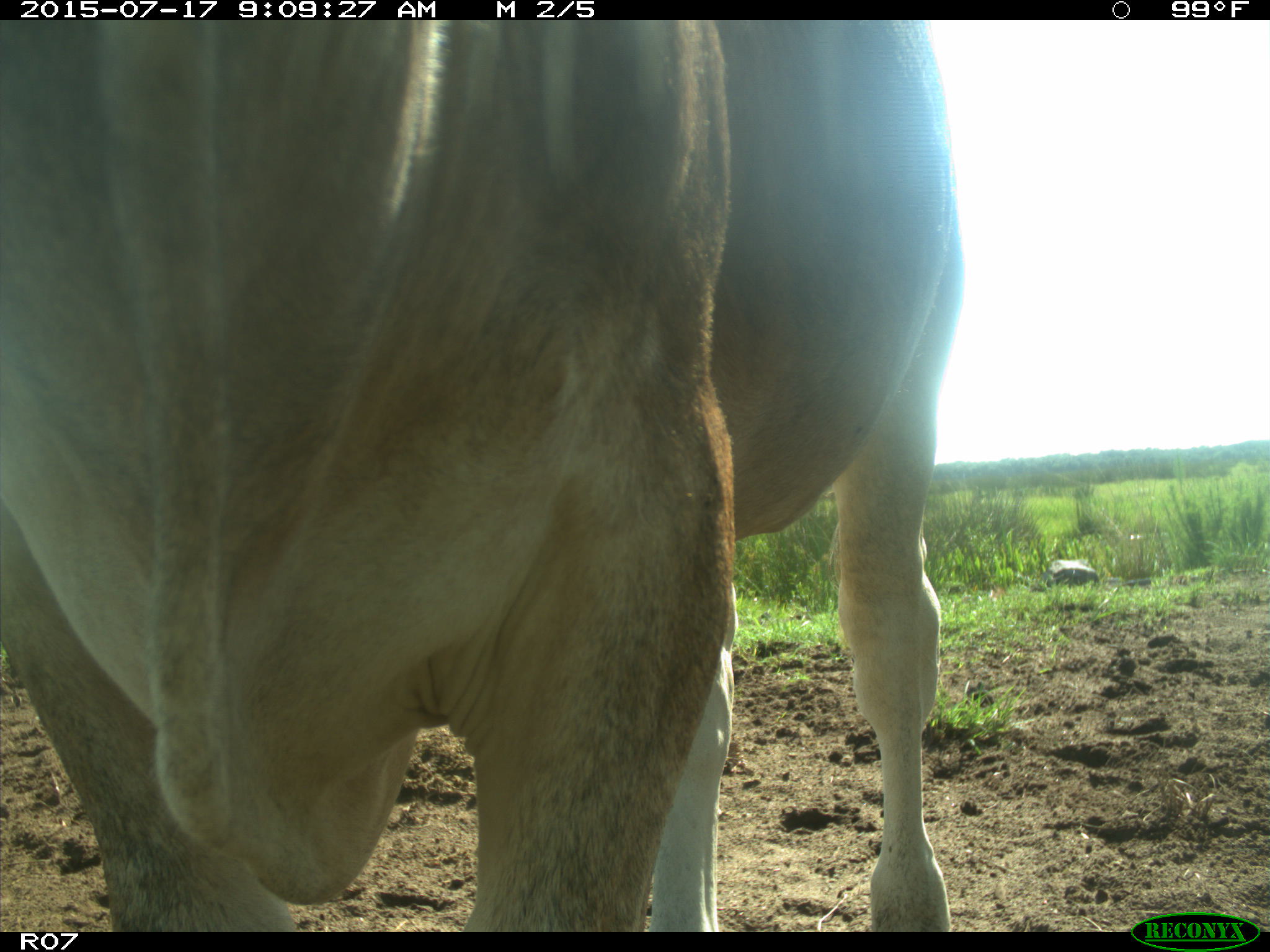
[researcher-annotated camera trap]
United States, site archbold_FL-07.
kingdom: Animalia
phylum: Chordata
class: Mammalia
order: Artiodactyla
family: Bovidae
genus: Bos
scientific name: Bos taurus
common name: domestic cow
Bos taurus (domestic cow).